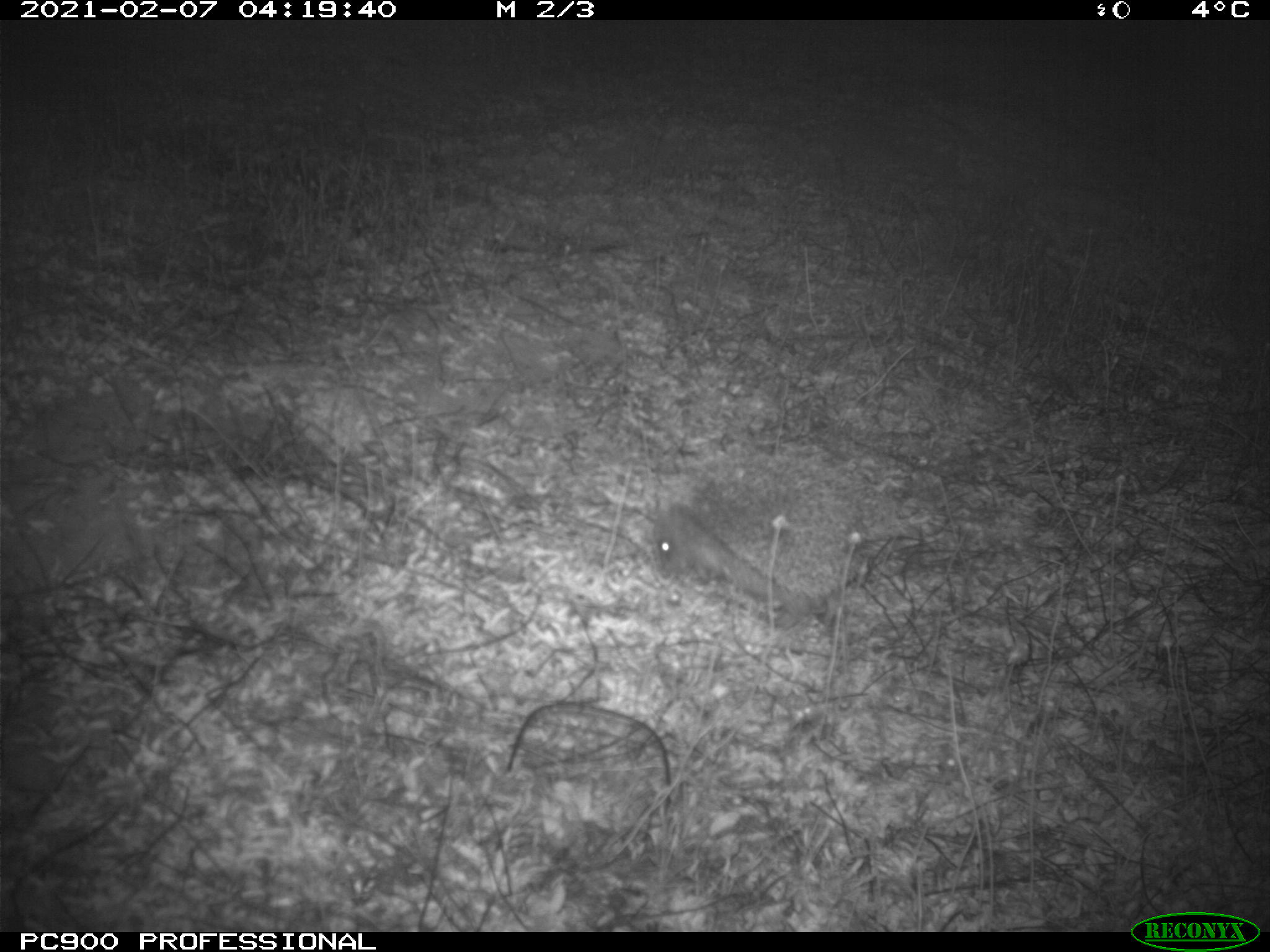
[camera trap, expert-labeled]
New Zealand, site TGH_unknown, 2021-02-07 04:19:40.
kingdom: Animalia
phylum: Chordata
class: Mammalia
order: Eulipotyphla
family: Erinaceidae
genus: Erinaceus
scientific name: Erinaceus europaeus europaeus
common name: european hedgehog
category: hedgehog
Hedgehog (european hedgehog) (Erinaceus europaeus europaeus).